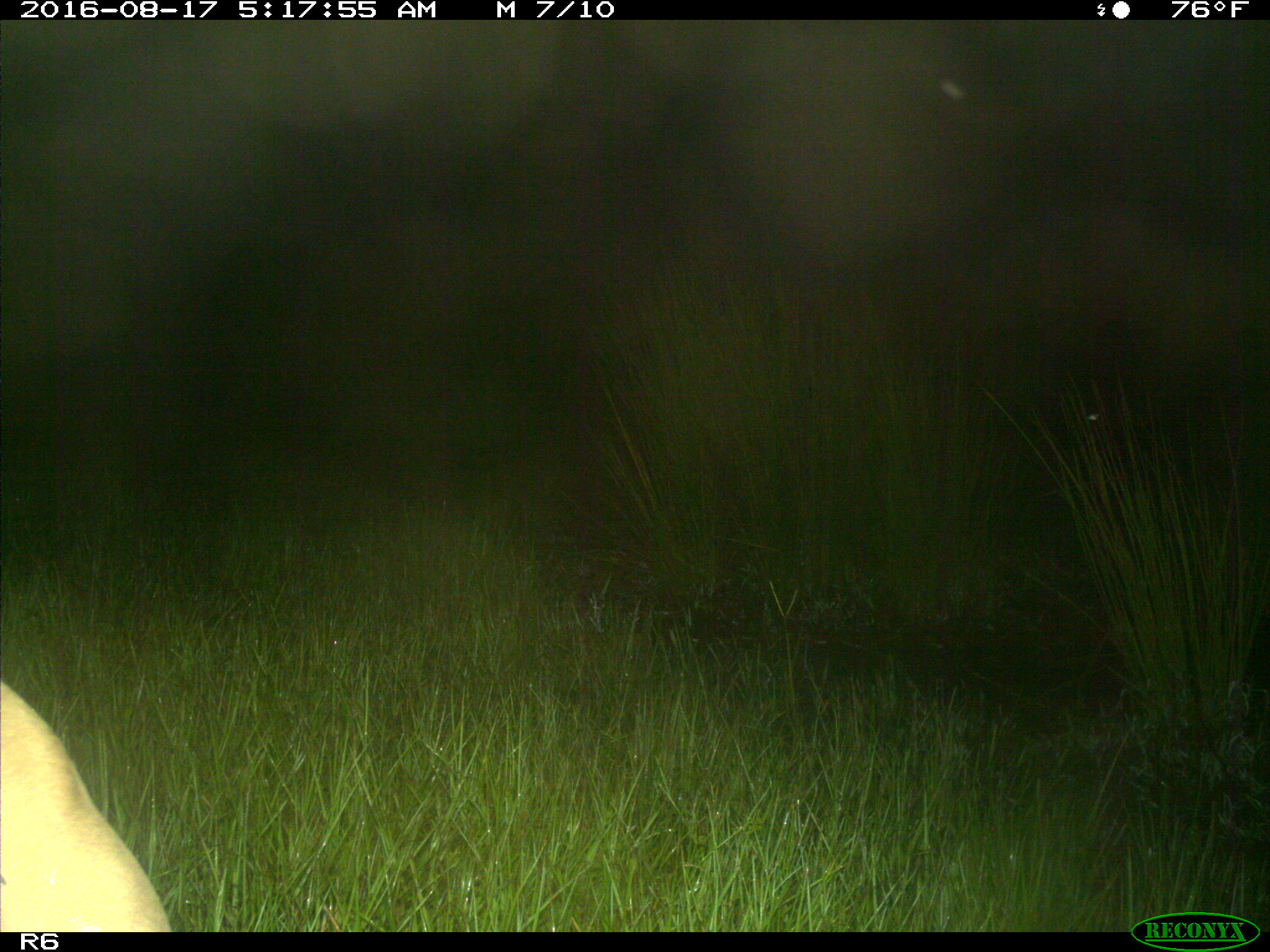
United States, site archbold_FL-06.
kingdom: Animalia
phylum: Chordata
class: Mammalia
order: Artiodactyla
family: Bovidae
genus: Bos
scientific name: Bos taurus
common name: domestic cow